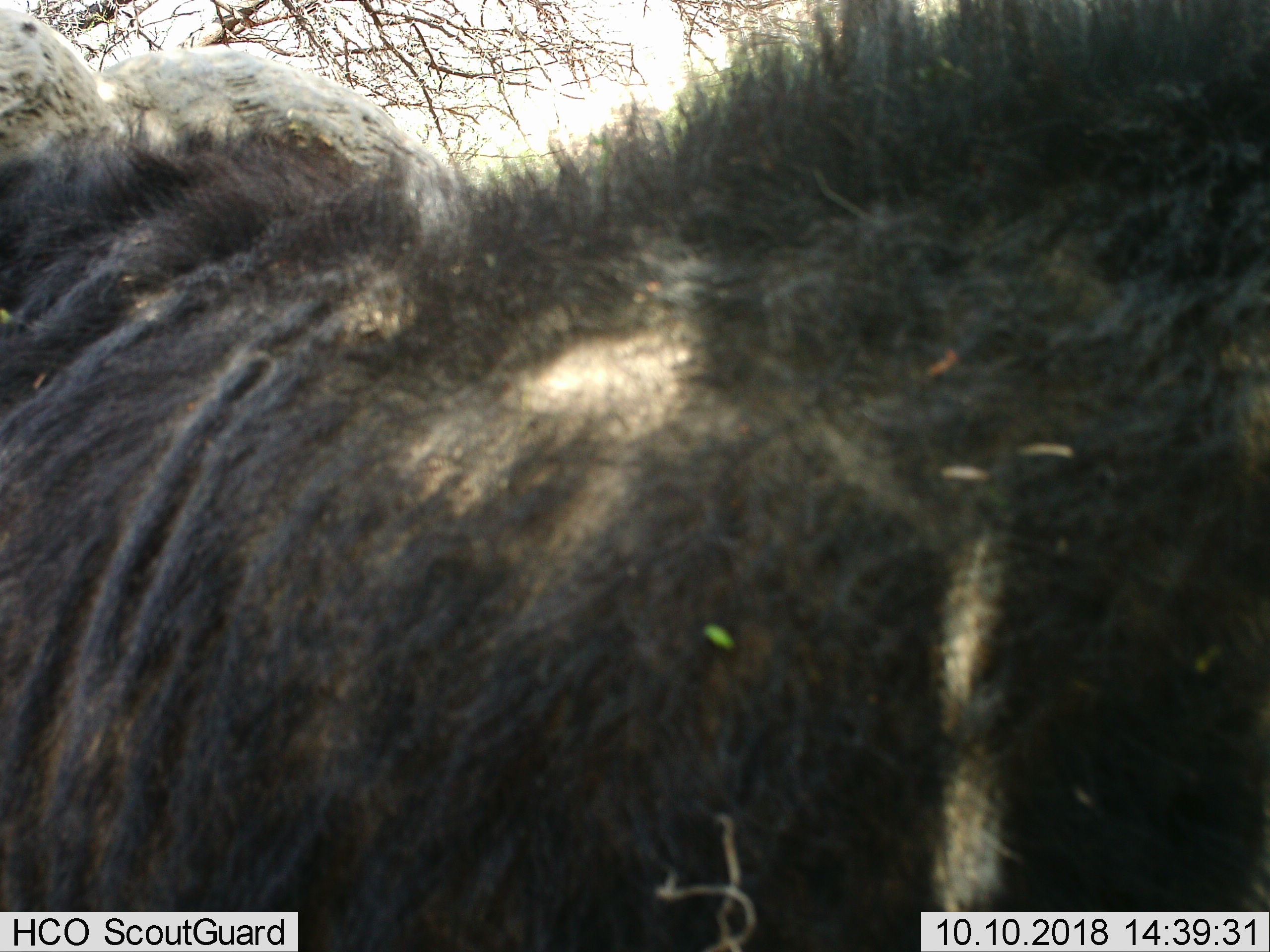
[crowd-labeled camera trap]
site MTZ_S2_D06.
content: unidentified animal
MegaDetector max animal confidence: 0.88